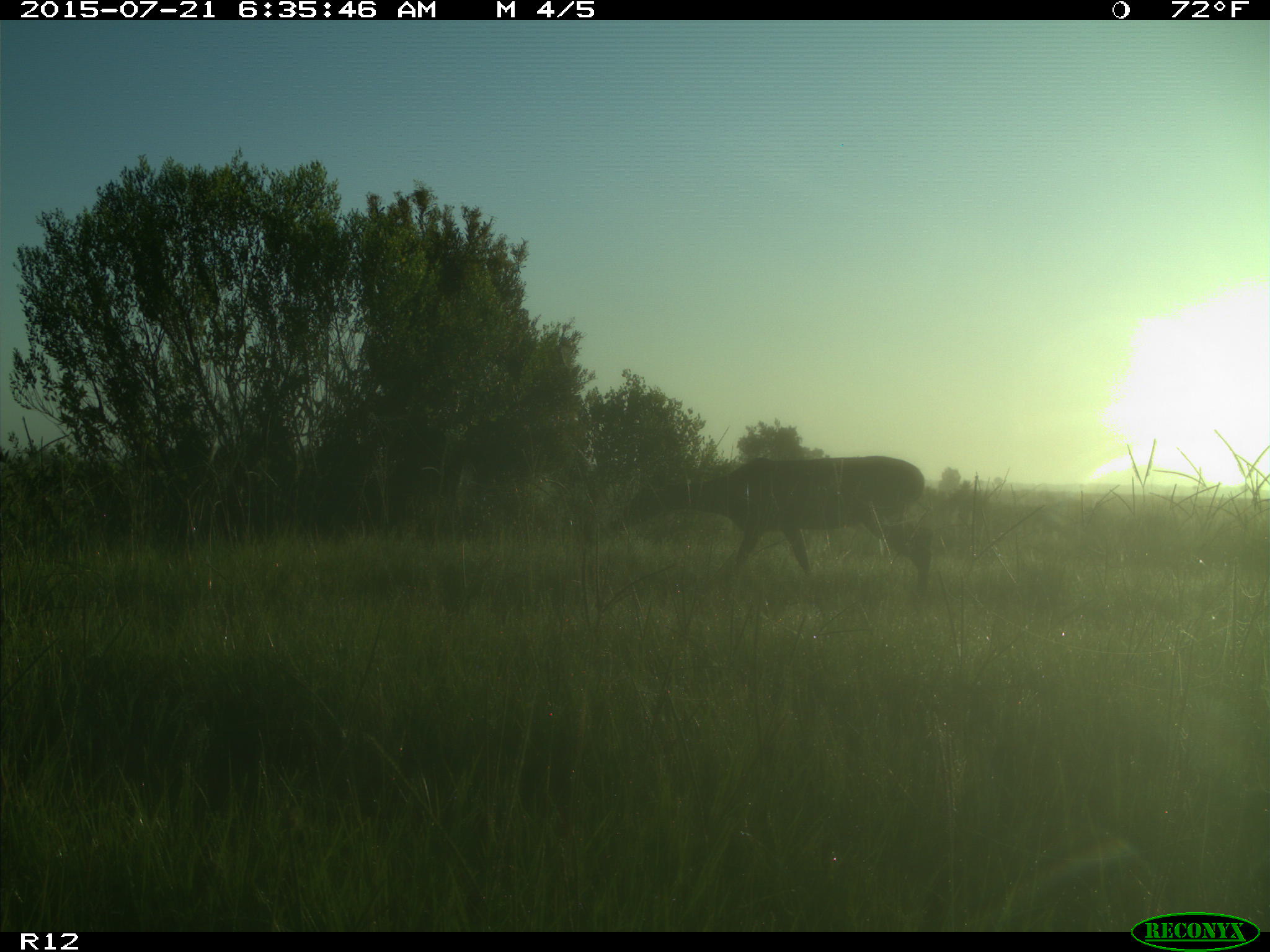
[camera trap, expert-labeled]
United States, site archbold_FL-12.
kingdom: Animalia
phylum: Chordata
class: Mammalia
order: Artiodactyla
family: Cervidae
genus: Odocoileus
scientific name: Odocoileus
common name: deer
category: unidentified deer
Unidentified deer (deer) (Odocoileus).